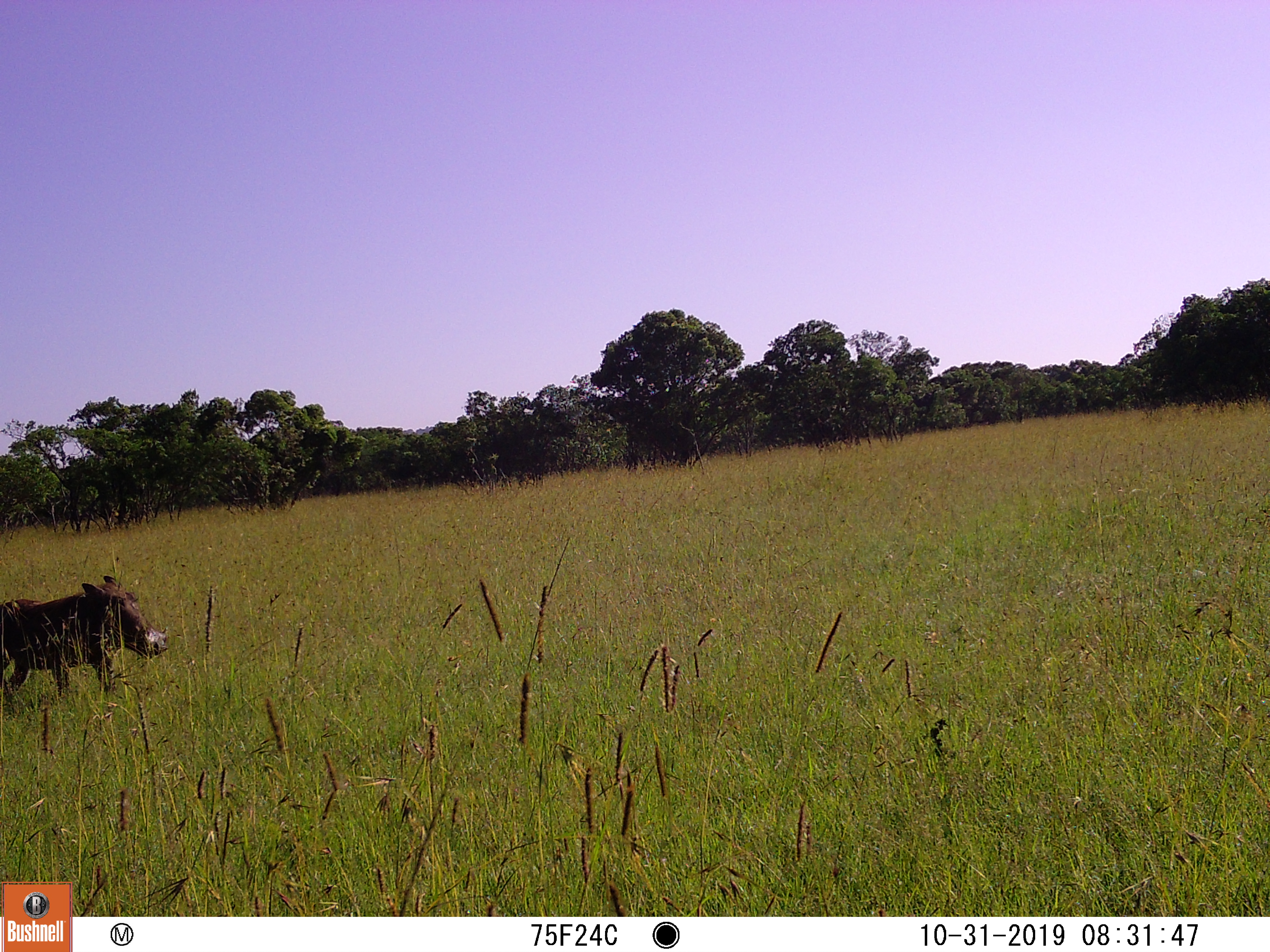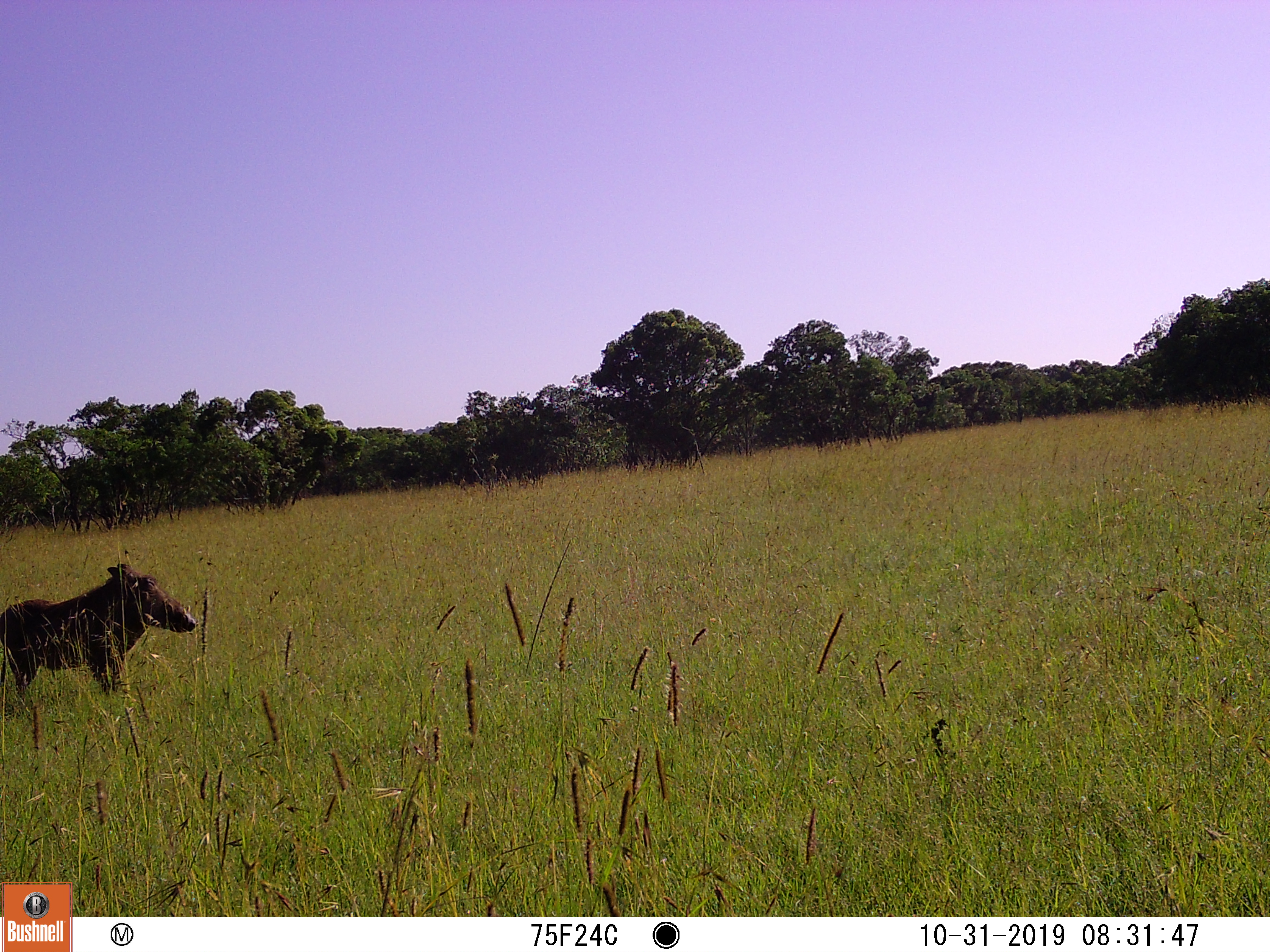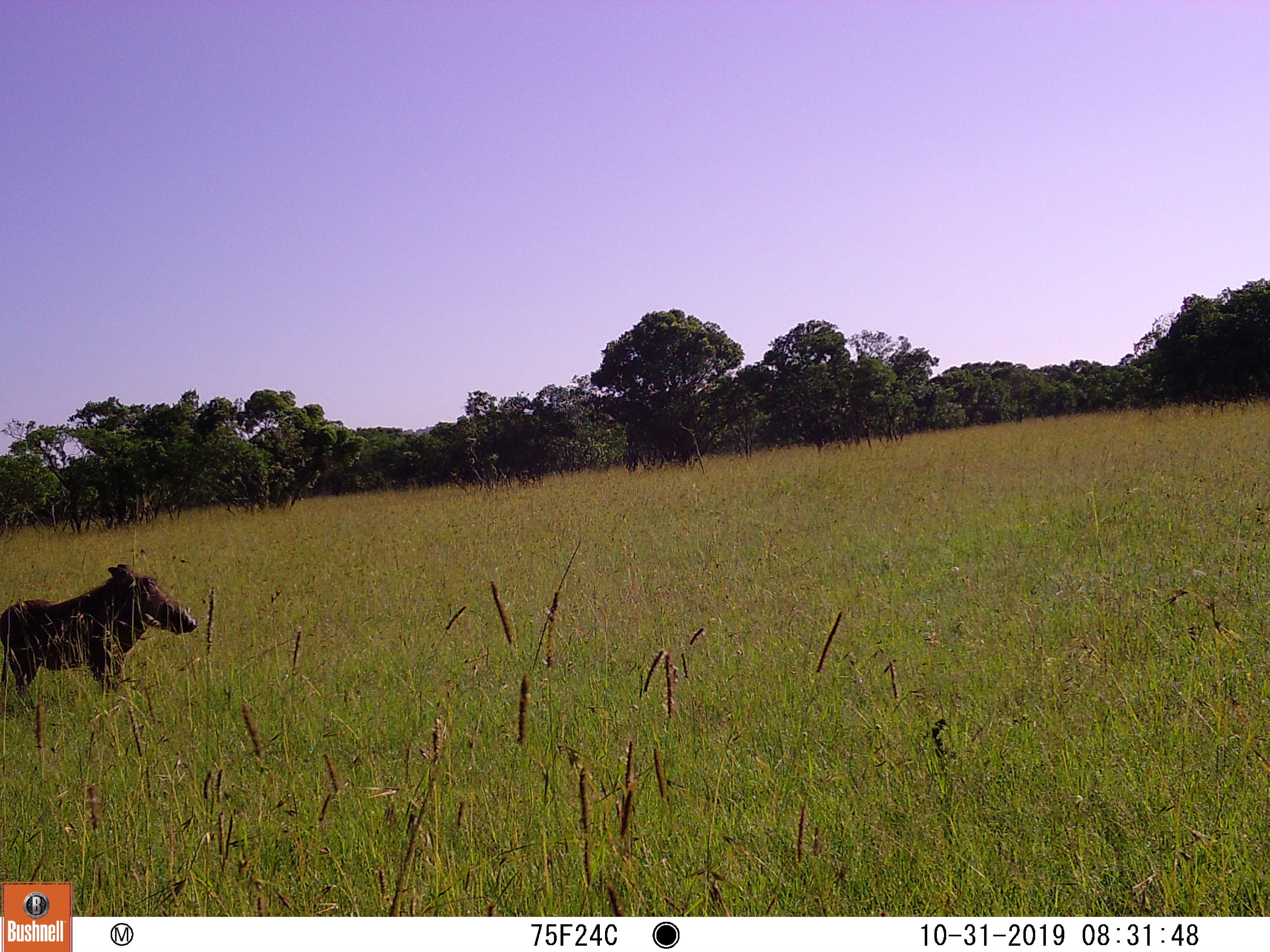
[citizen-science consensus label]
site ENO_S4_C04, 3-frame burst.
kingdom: Animalia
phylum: Chordata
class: Mammalia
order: Artiodactyla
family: Suidae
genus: Phacochoerus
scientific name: Phacochoerus africanus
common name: warthog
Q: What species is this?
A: Warthog (Phacochoerus africanus).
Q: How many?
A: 1.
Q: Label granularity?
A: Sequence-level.